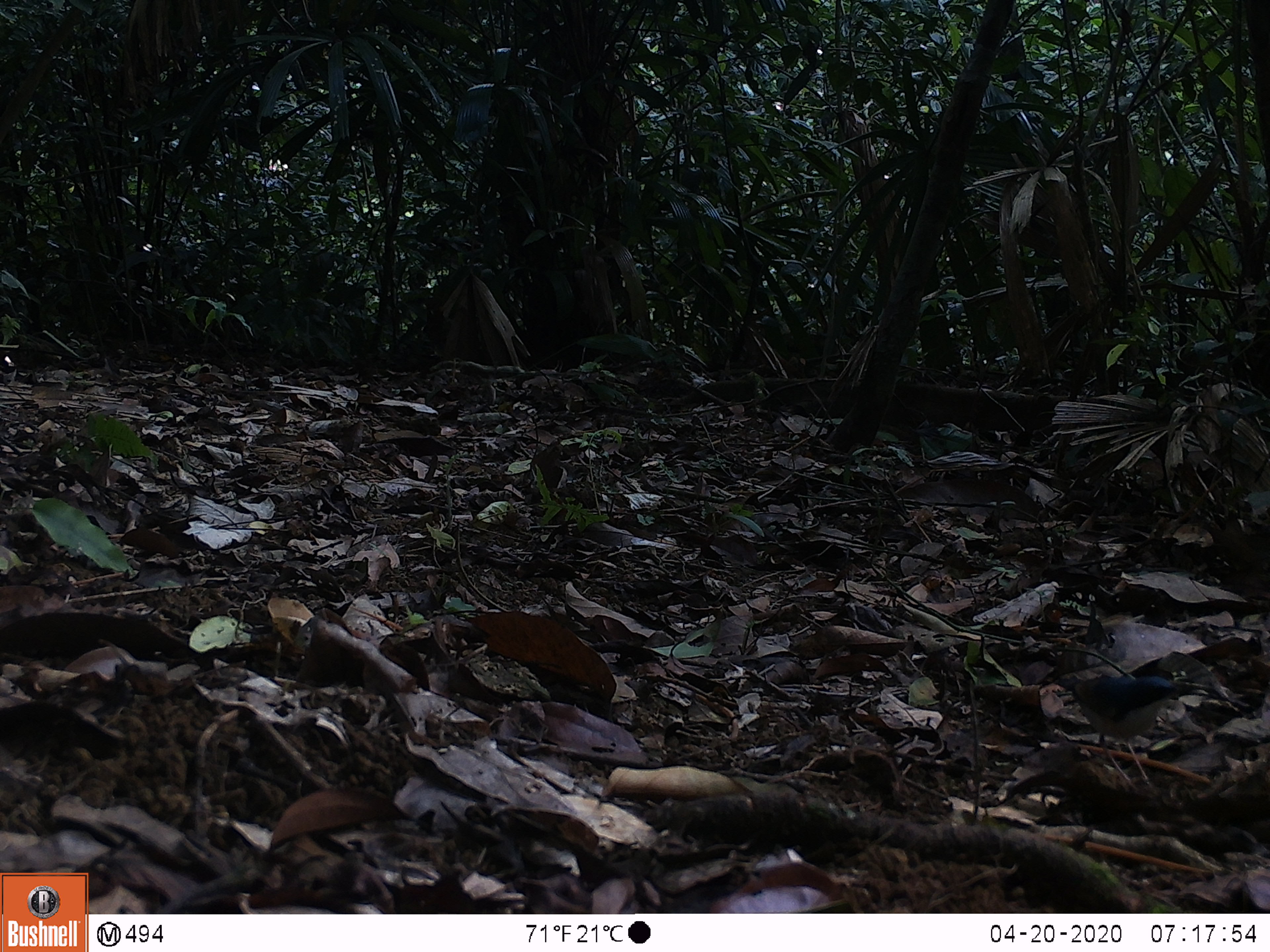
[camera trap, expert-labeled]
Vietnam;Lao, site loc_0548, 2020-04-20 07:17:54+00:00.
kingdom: Animalia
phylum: Chordata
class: Aves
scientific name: Aves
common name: bird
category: unidentified bird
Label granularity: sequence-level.